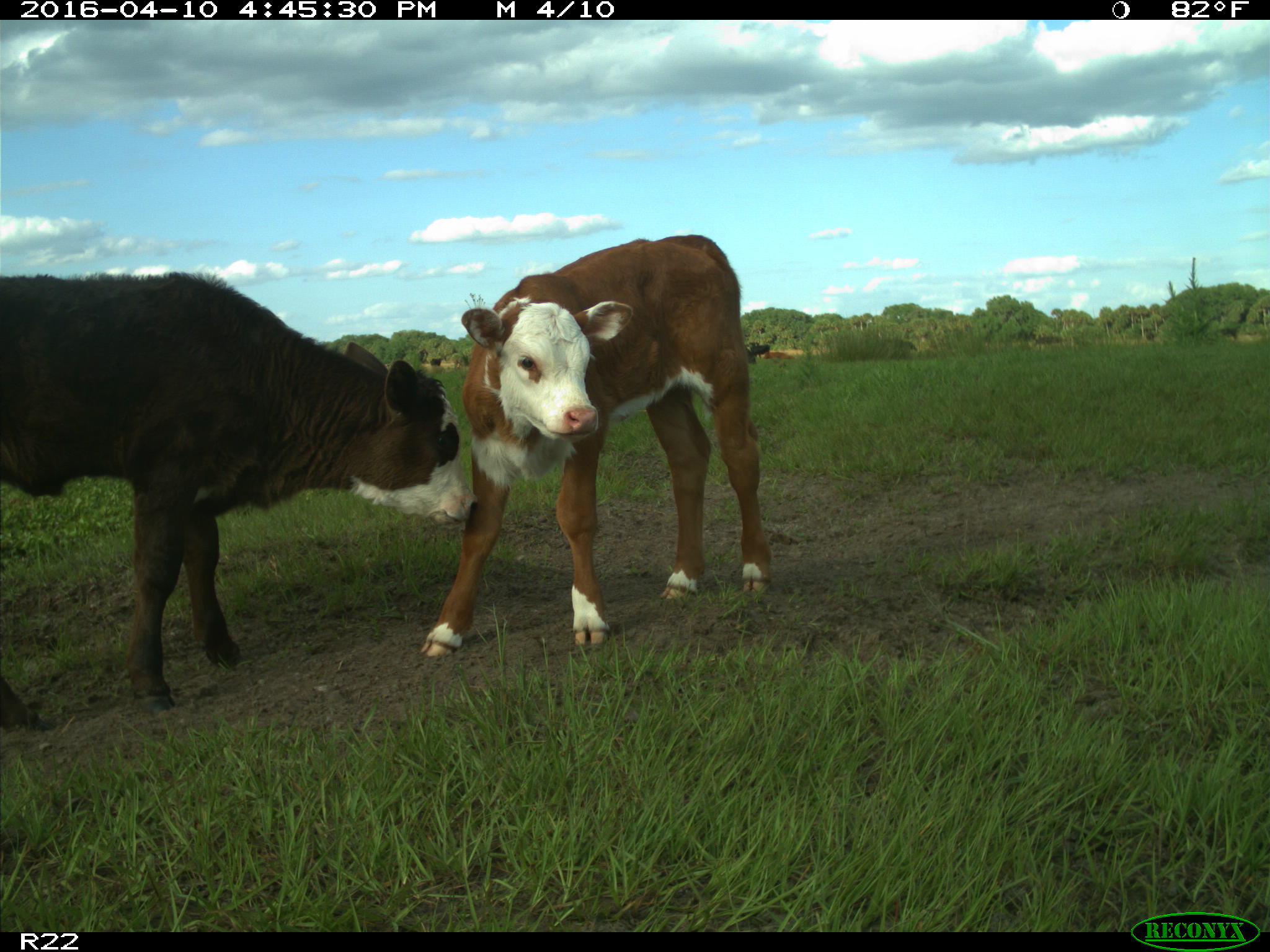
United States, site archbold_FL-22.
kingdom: Animalia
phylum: Chordata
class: Mammalia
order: Artiodactyla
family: Bovidae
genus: Bos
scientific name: Bos taurus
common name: domestic cow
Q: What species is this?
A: Bos taurus (domestic cow).